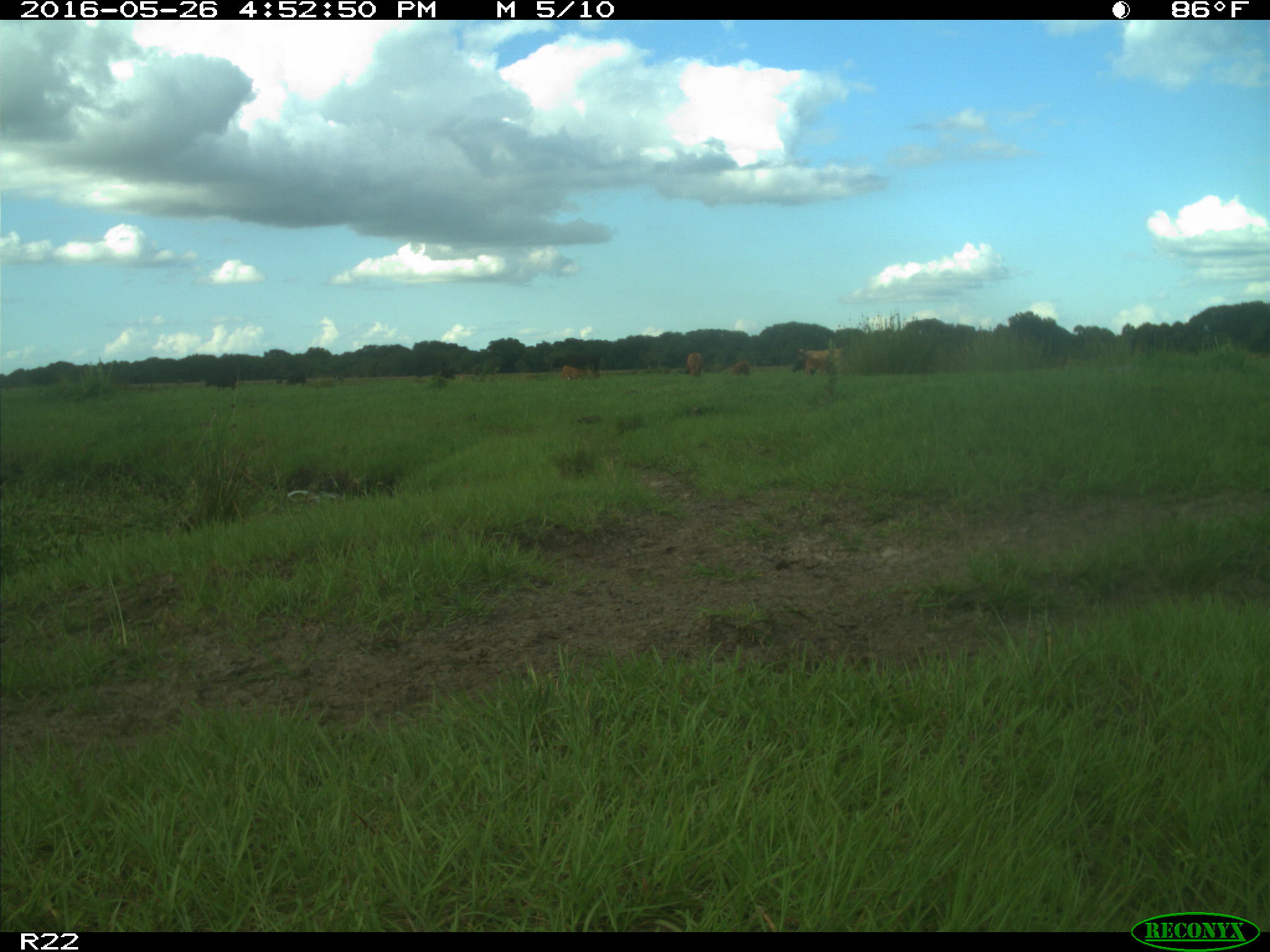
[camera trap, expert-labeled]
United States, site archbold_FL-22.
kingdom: Animalia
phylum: Chordata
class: Mammalia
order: Artiodactyla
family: Bovidae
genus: Bos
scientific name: Bos taurus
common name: domestic cow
Bos taurus (domestic cow).